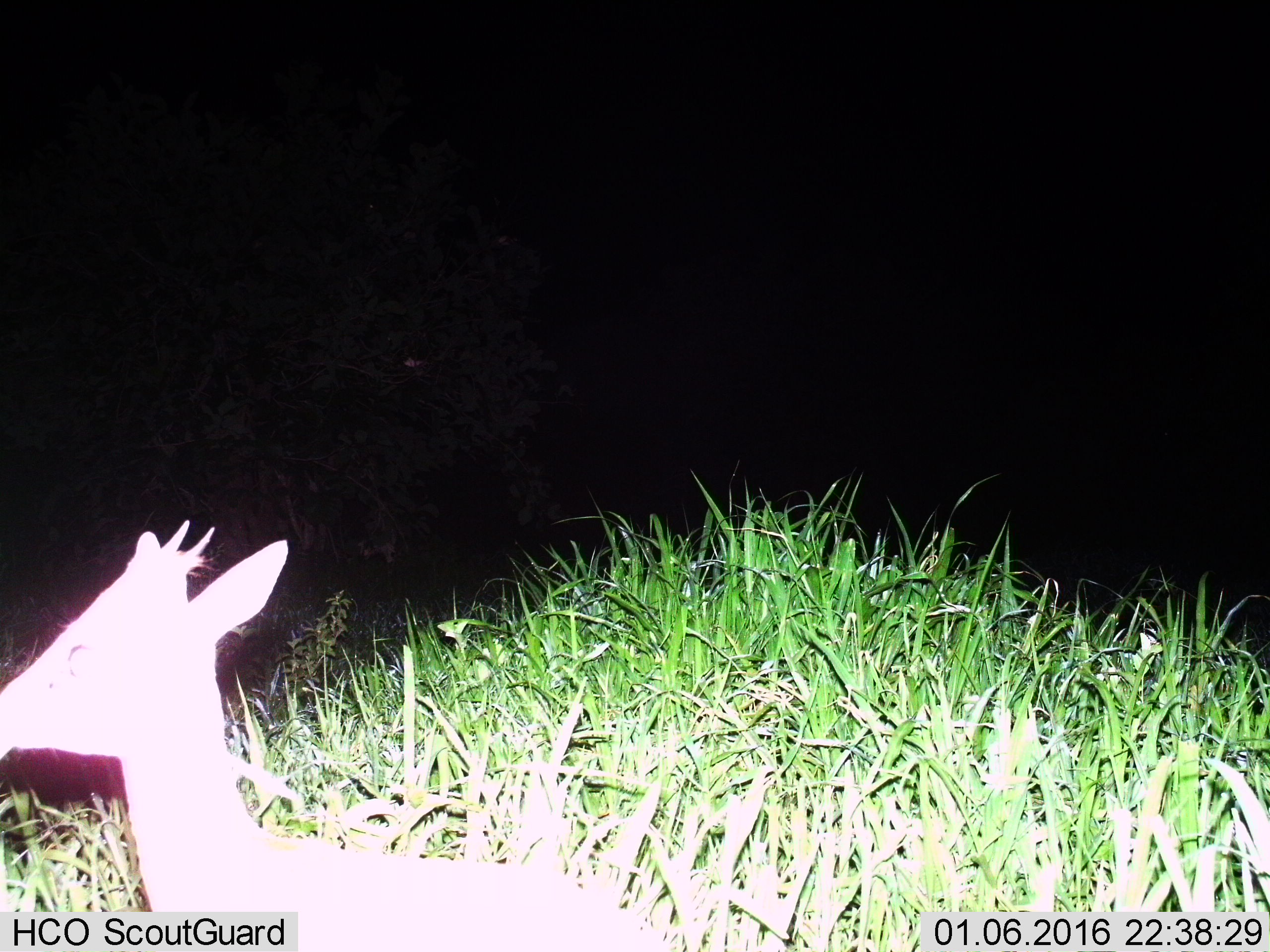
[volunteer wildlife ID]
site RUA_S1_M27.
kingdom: Animalia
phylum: Chordata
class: Mammalia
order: Artiodactyla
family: Bovidae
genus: Madoqua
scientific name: Madoqua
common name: dik-dik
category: dikdik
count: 1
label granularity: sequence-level